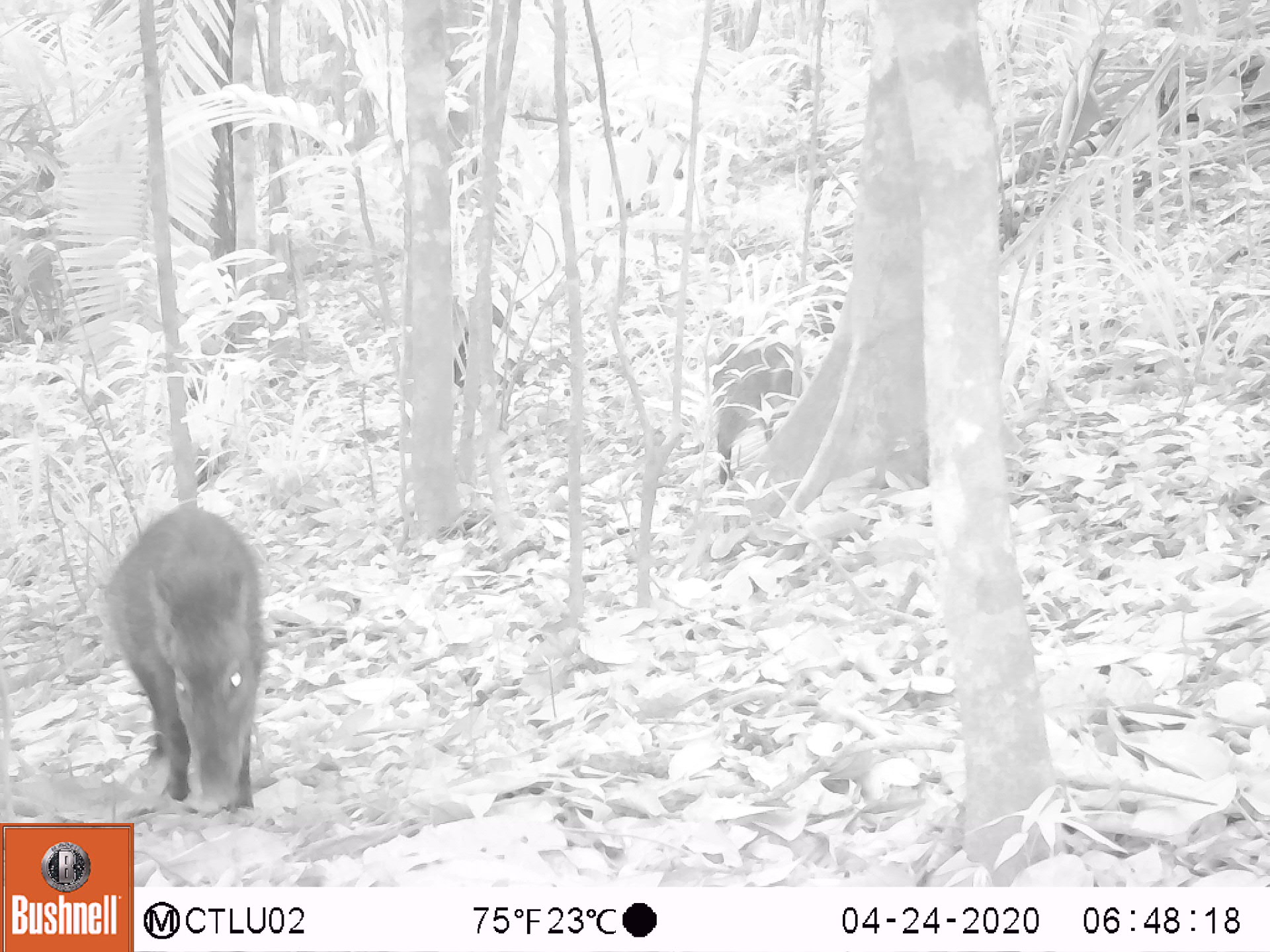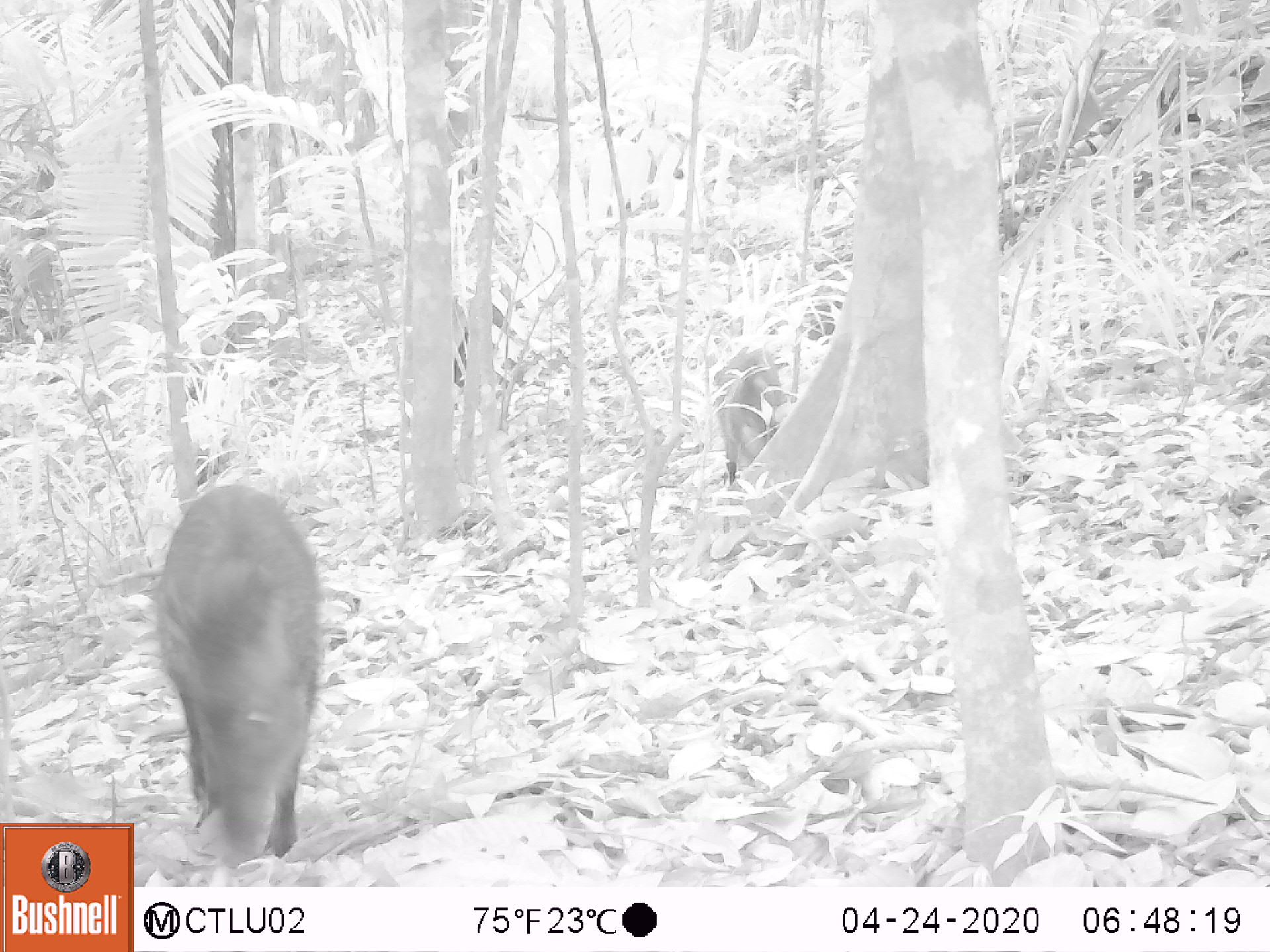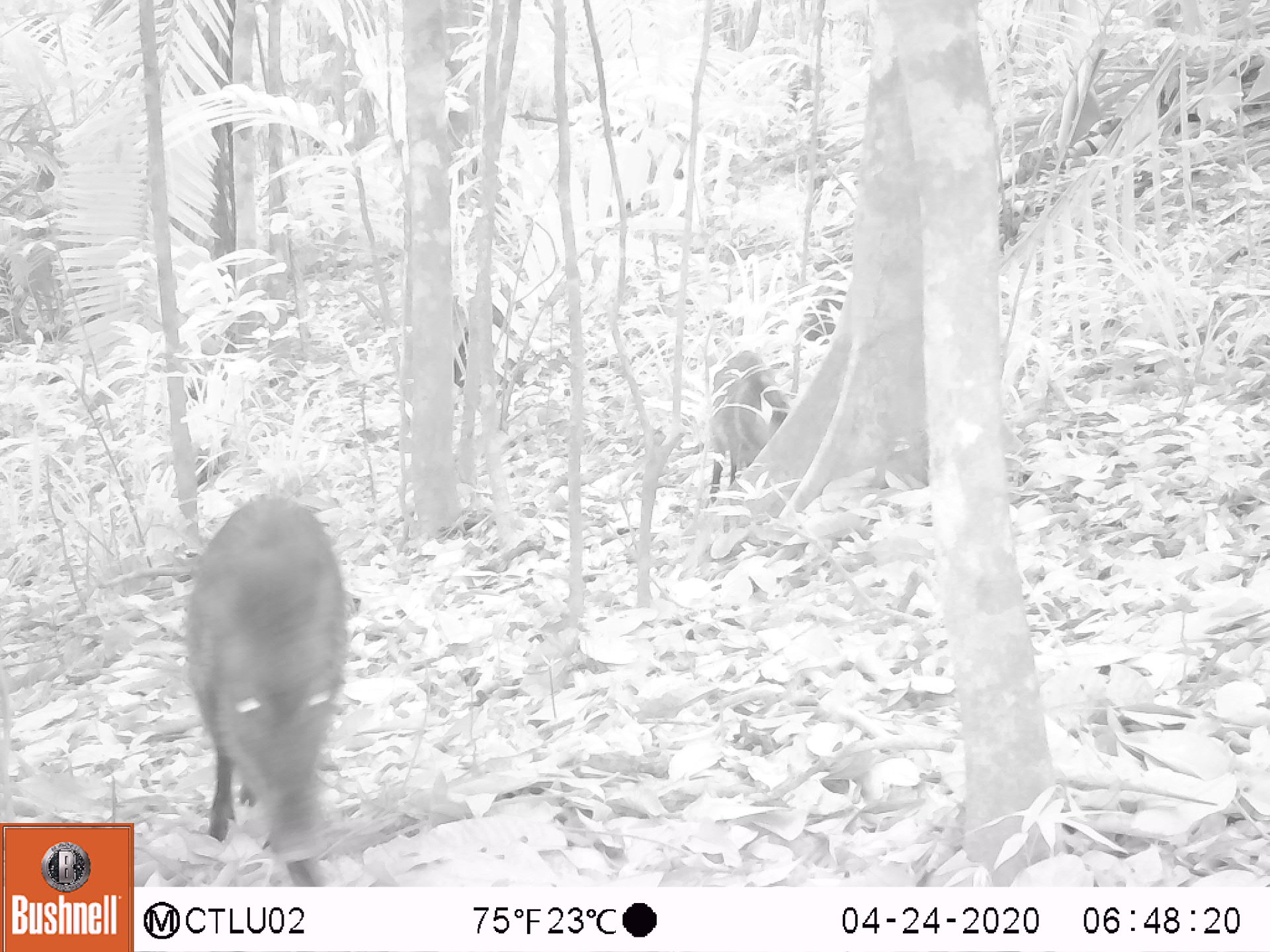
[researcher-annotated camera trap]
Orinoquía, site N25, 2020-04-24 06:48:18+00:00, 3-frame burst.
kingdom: Animalia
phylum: Chordata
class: Mammalia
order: Artiodactyla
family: Tayassuidae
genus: Pecari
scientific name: Pecari tajacu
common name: collared peccary